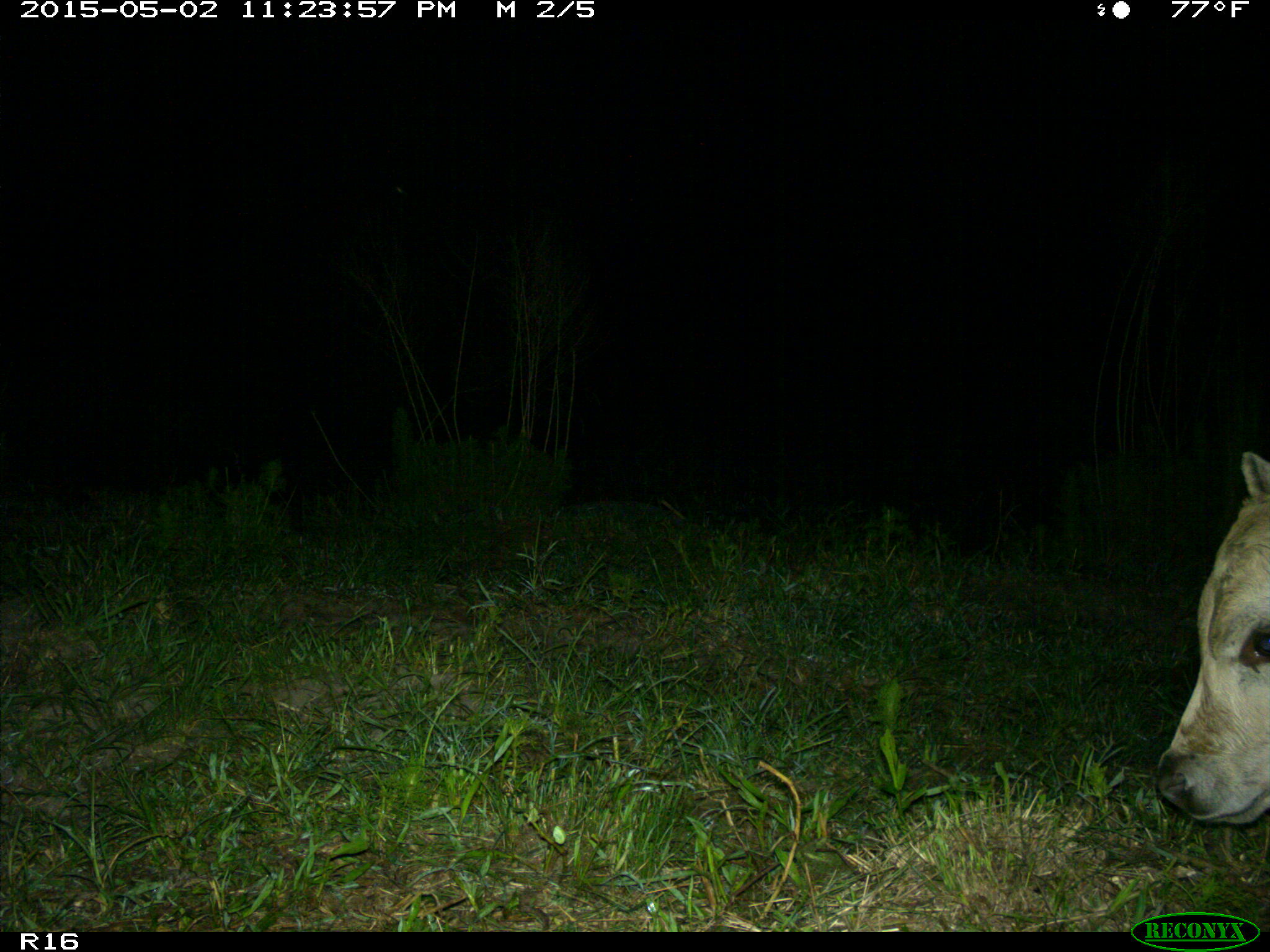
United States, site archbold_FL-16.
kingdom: Animalia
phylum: Chordata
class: Mammalia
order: Artiodactyla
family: Bovidae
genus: Bos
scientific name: Bos taurus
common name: domestic cow